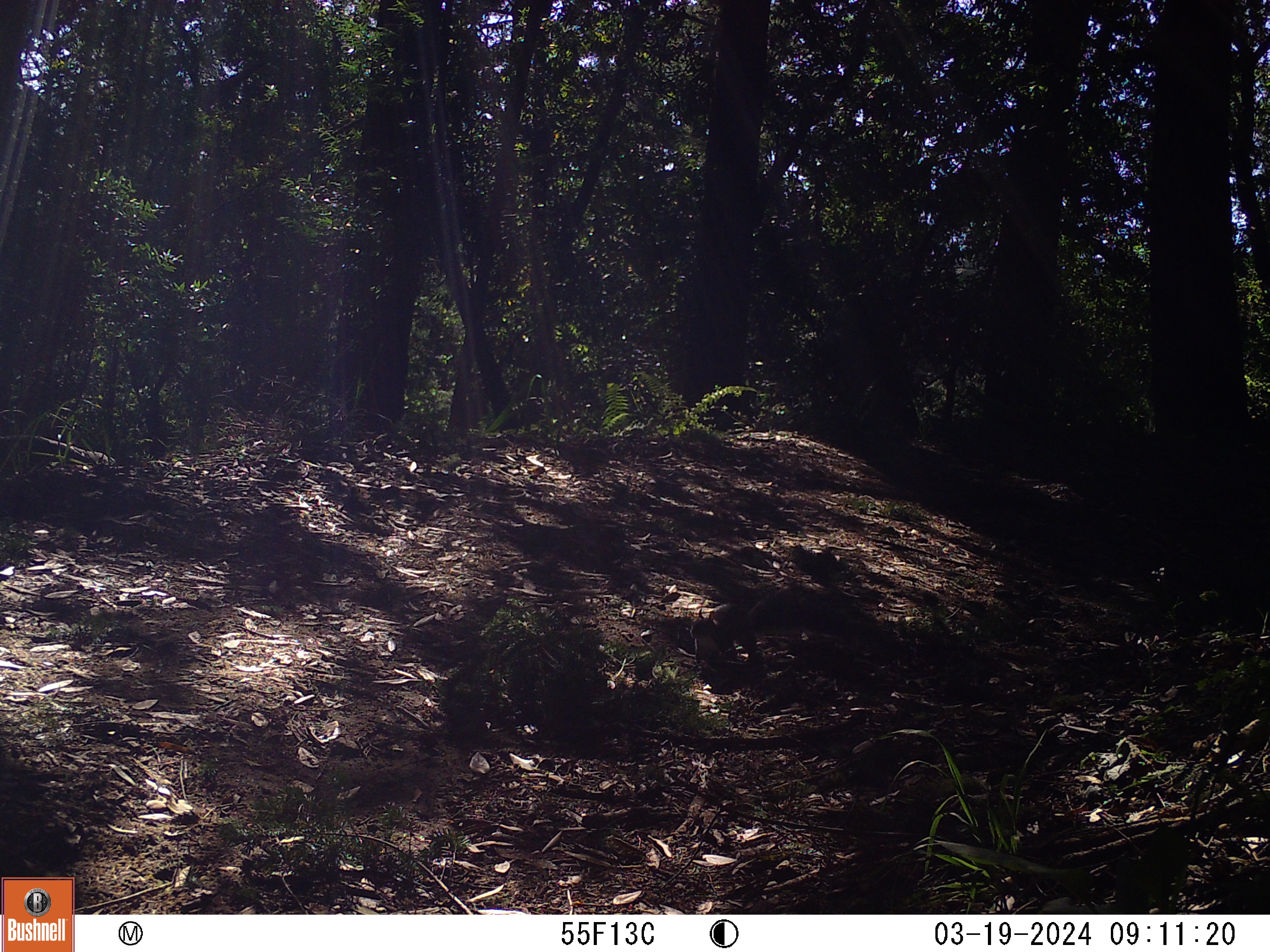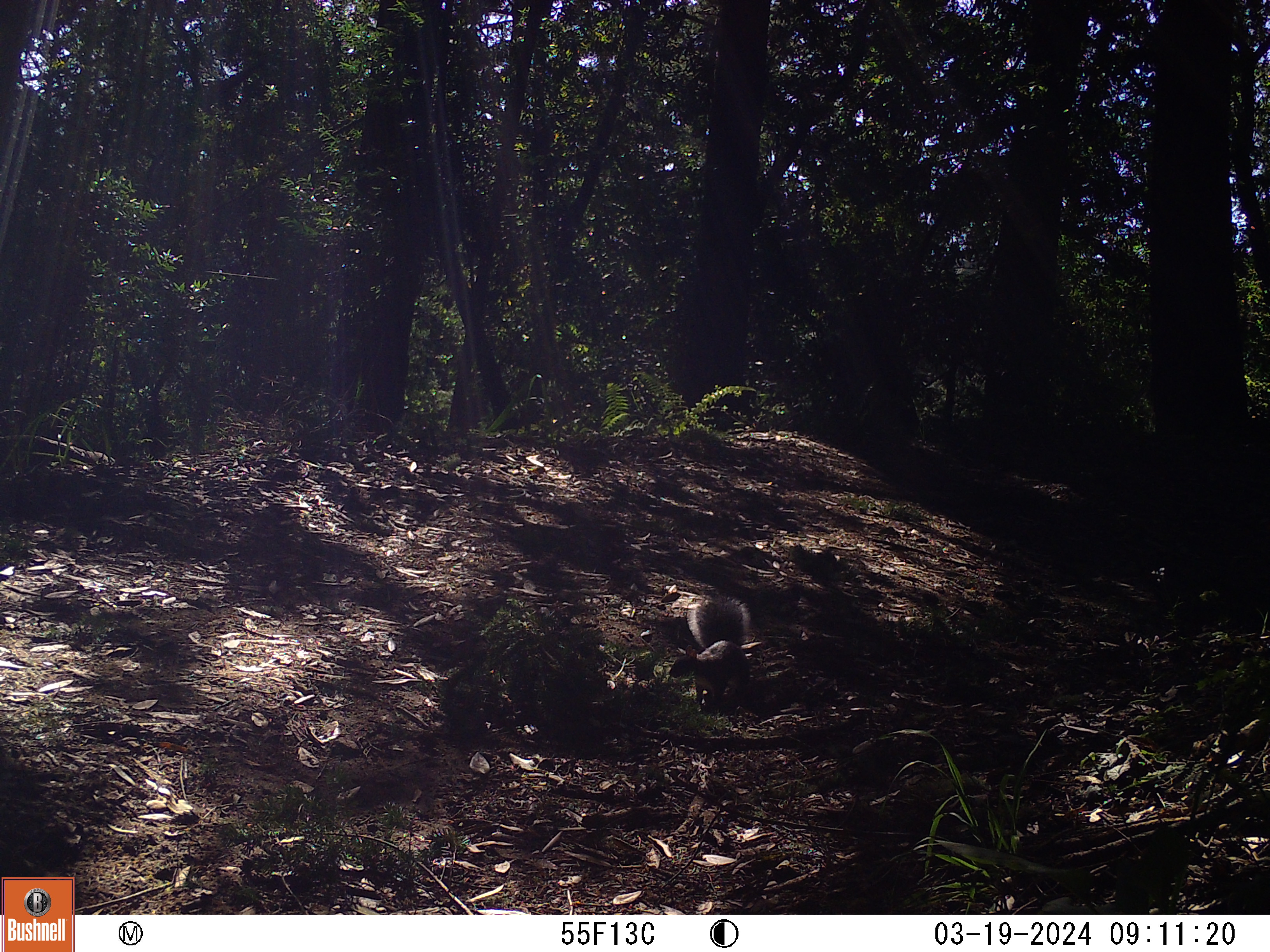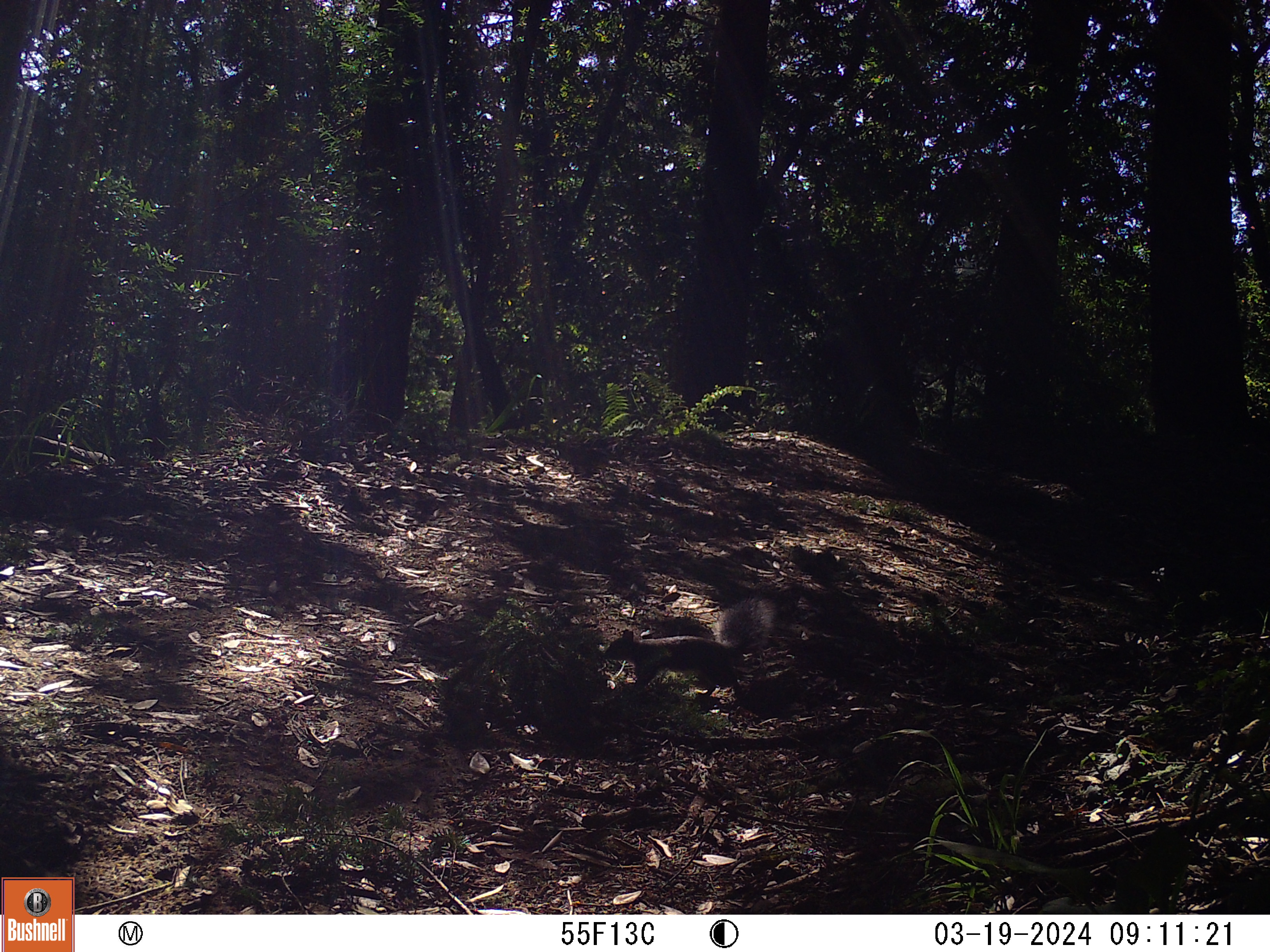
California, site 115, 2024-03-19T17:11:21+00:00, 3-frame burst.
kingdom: Animalia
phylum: Chordata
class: Mammalia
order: Rodentia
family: Sciuridae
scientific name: Sciuridae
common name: squirrel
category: unknown squirrel